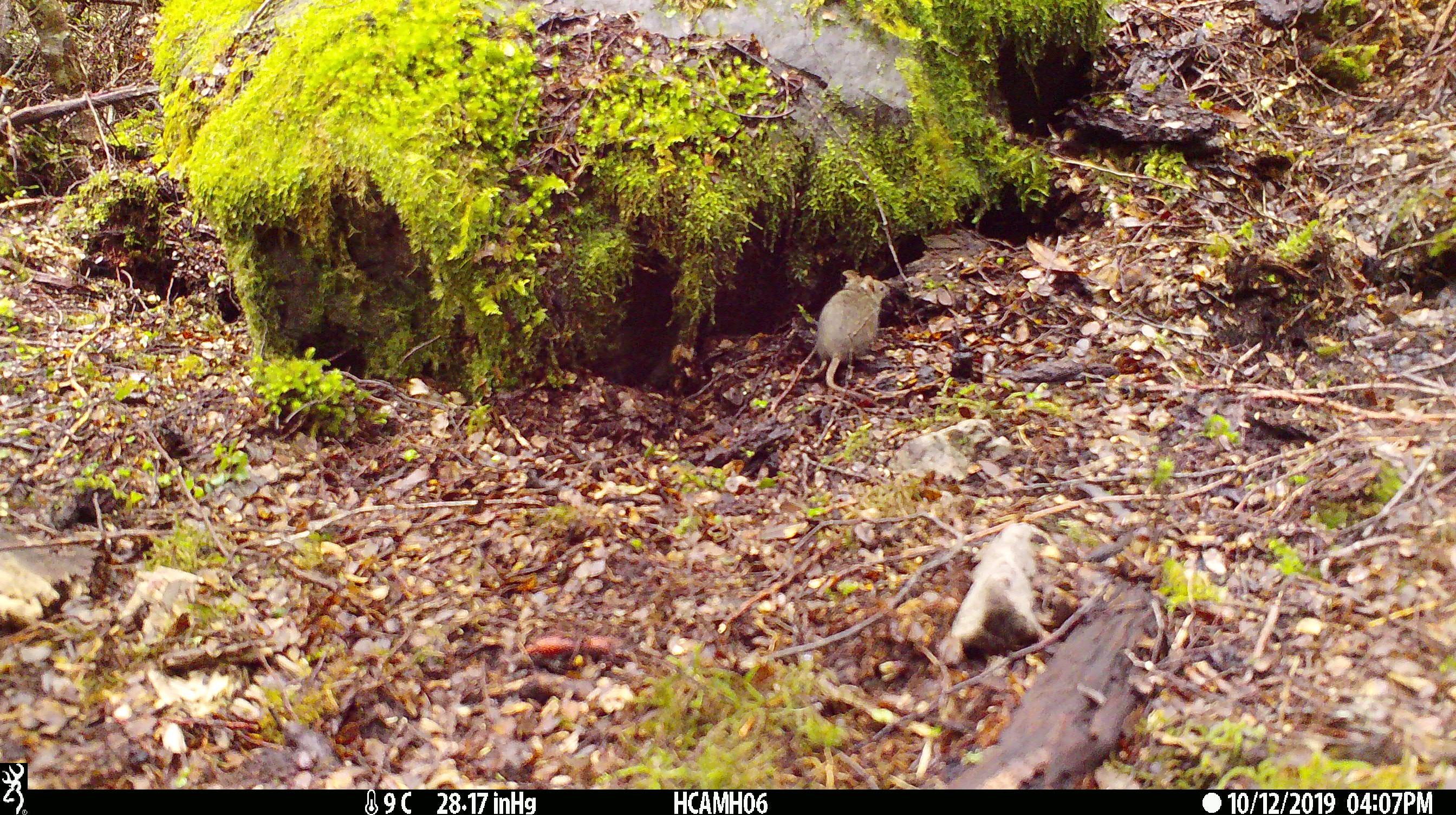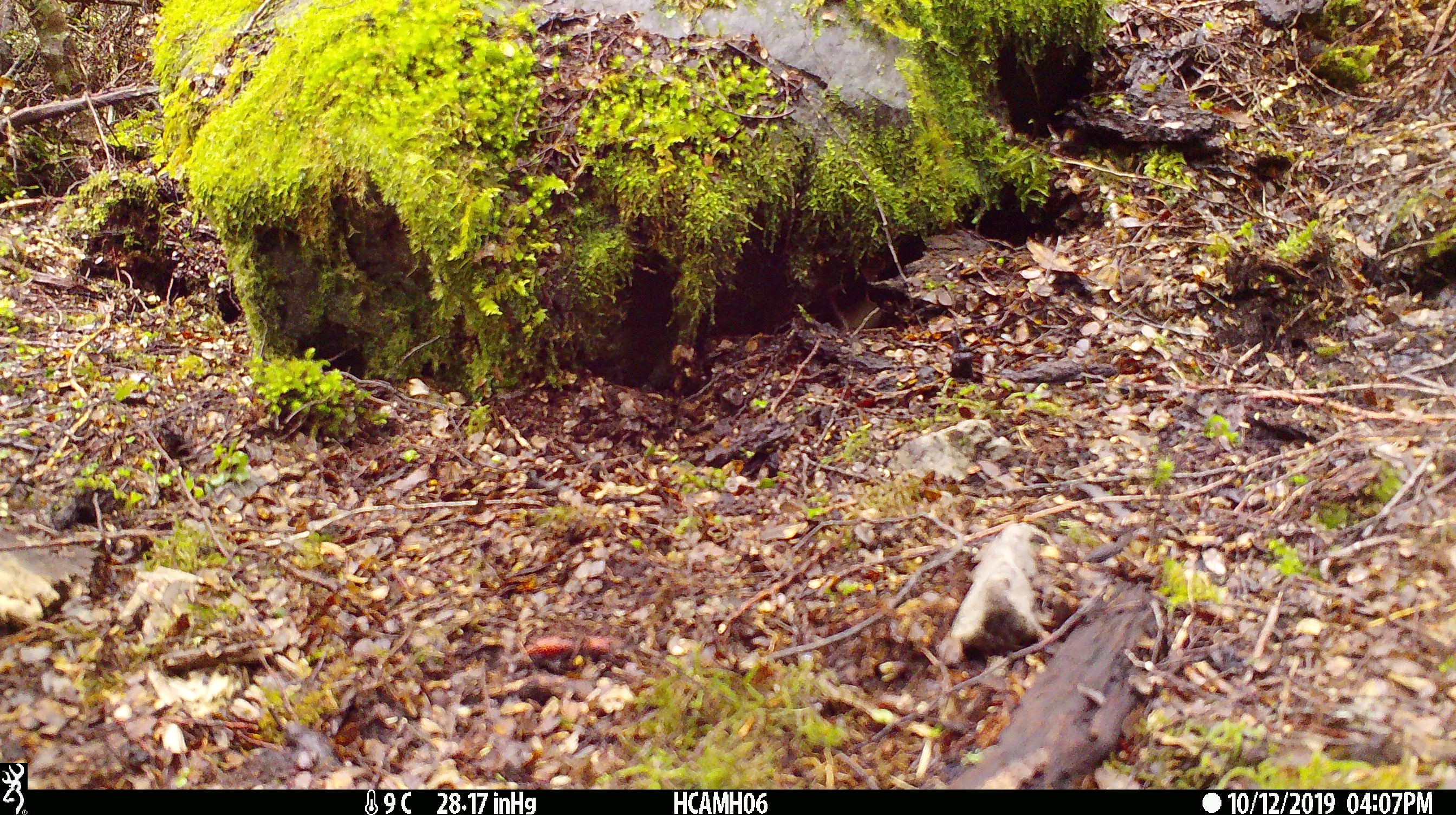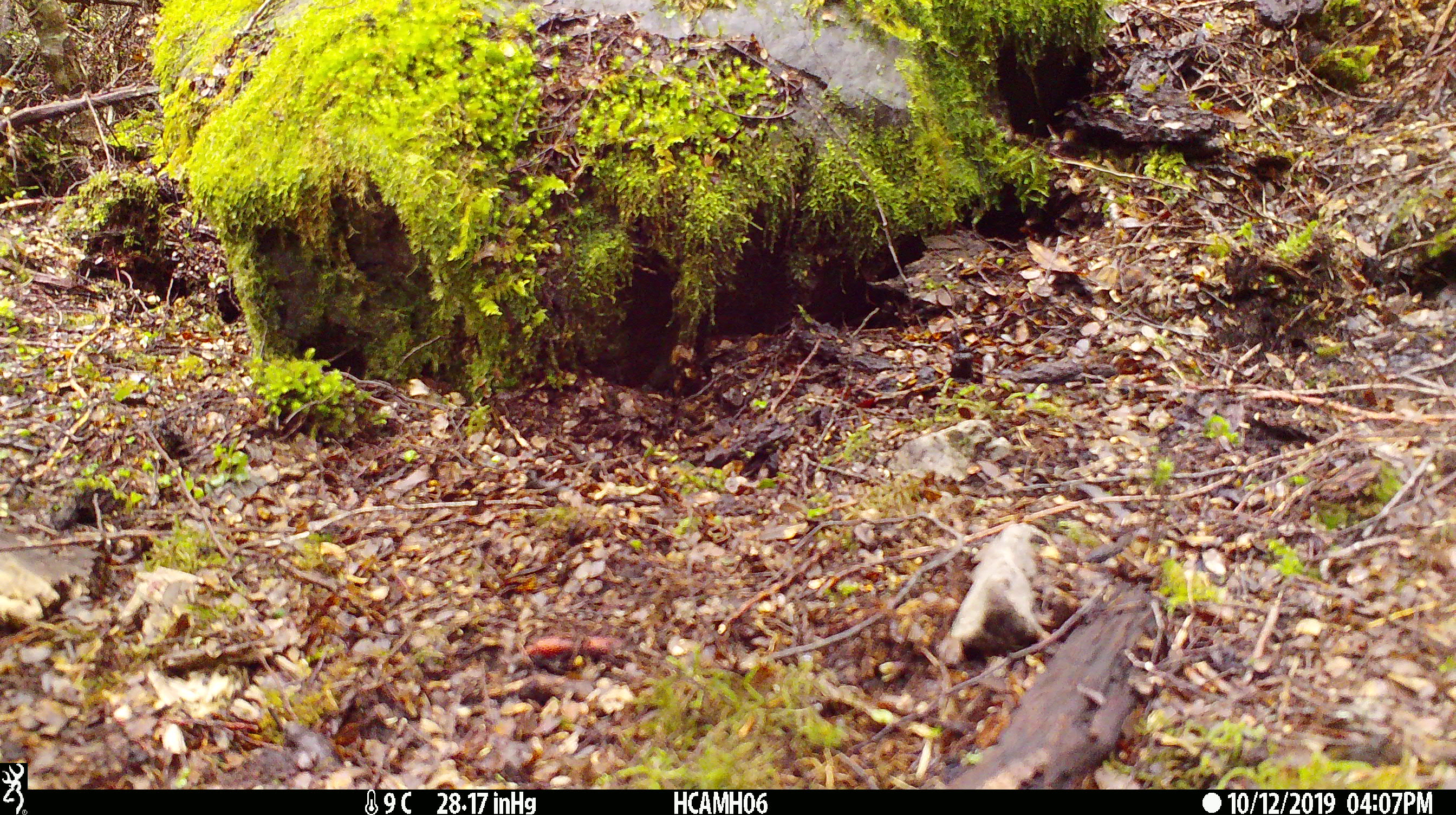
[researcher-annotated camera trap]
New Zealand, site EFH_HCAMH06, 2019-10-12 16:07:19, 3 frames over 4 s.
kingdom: Animalia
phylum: Chordata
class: Mammalia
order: Rodentia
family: Muridae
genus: Mus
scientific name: Mus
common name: mouse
Mouse (Mus).